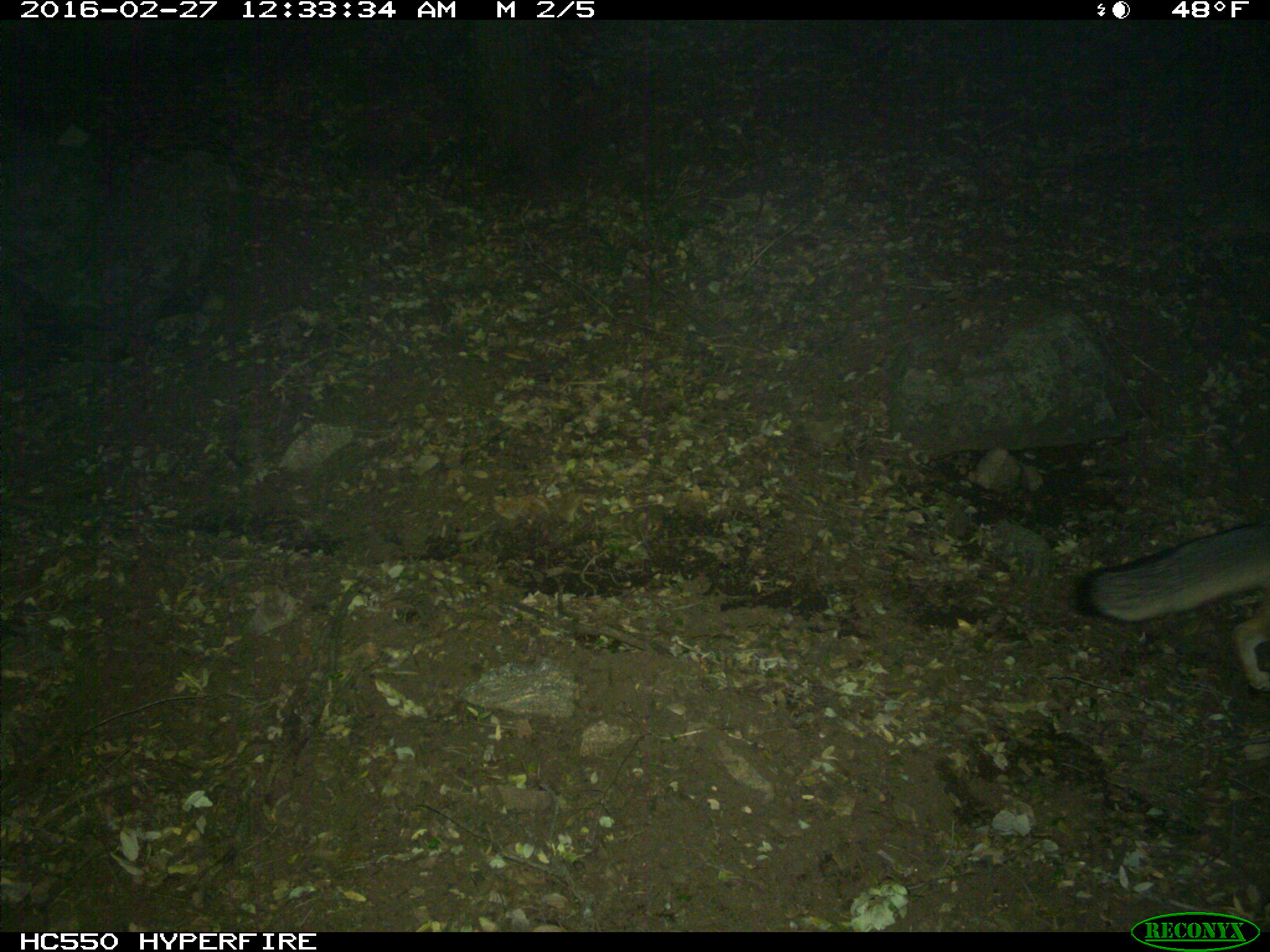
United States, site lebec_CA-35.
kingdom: Animalia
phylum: Chordata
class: Mammalia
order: Carnivora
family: Canidae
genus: Urocyon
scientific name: Urocyon cinereoargenteus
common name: gray fox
Urocyon cinereoargenteus (gray fox).